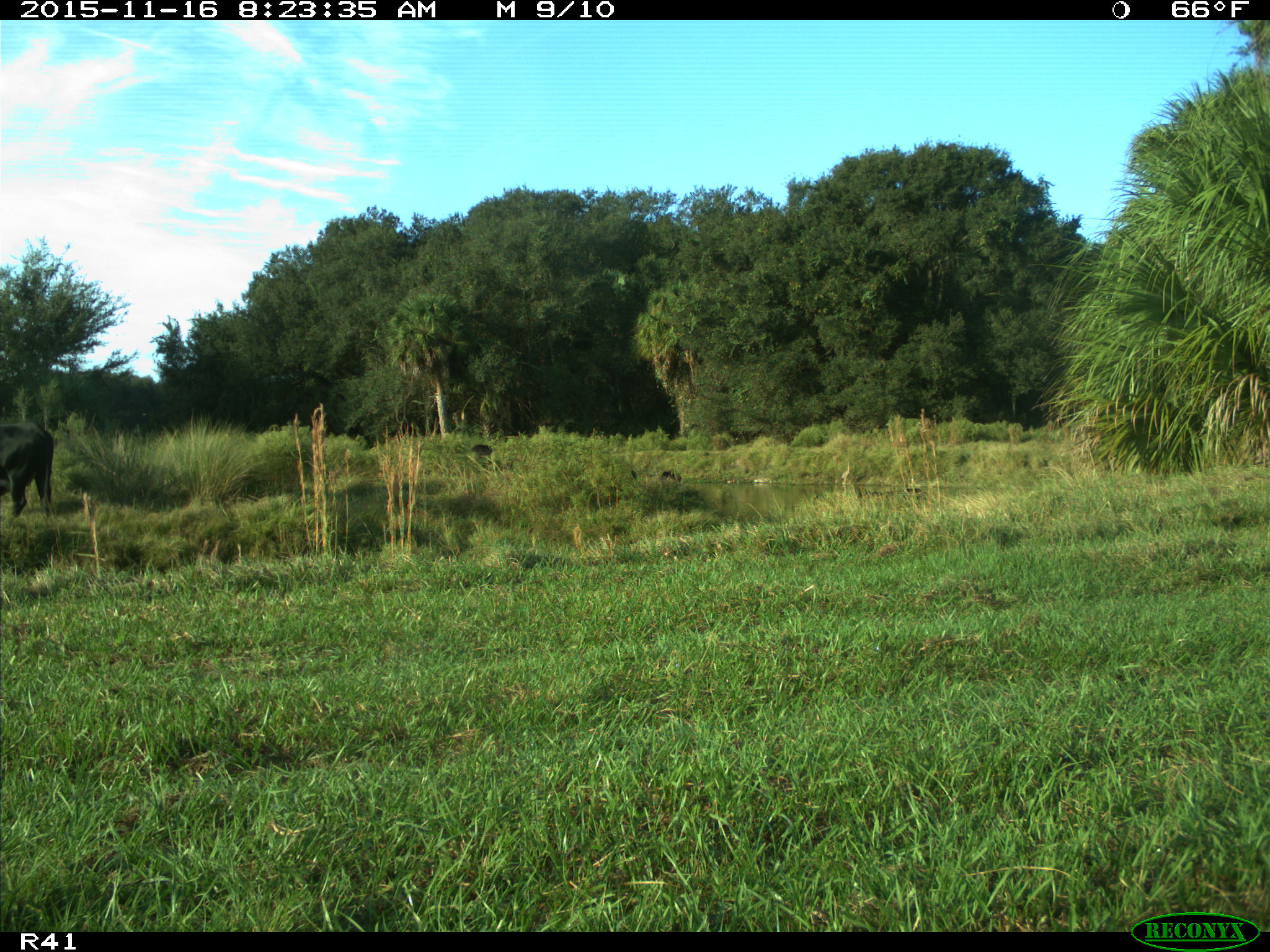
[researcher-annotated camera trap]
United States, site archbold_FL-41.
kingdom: Animalia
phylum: Chordata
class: Mammalia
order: Artiodactyla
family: Bovidae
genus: Bos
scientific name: Bos taurus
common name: domestic cow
Bos taurus (domestic cow).